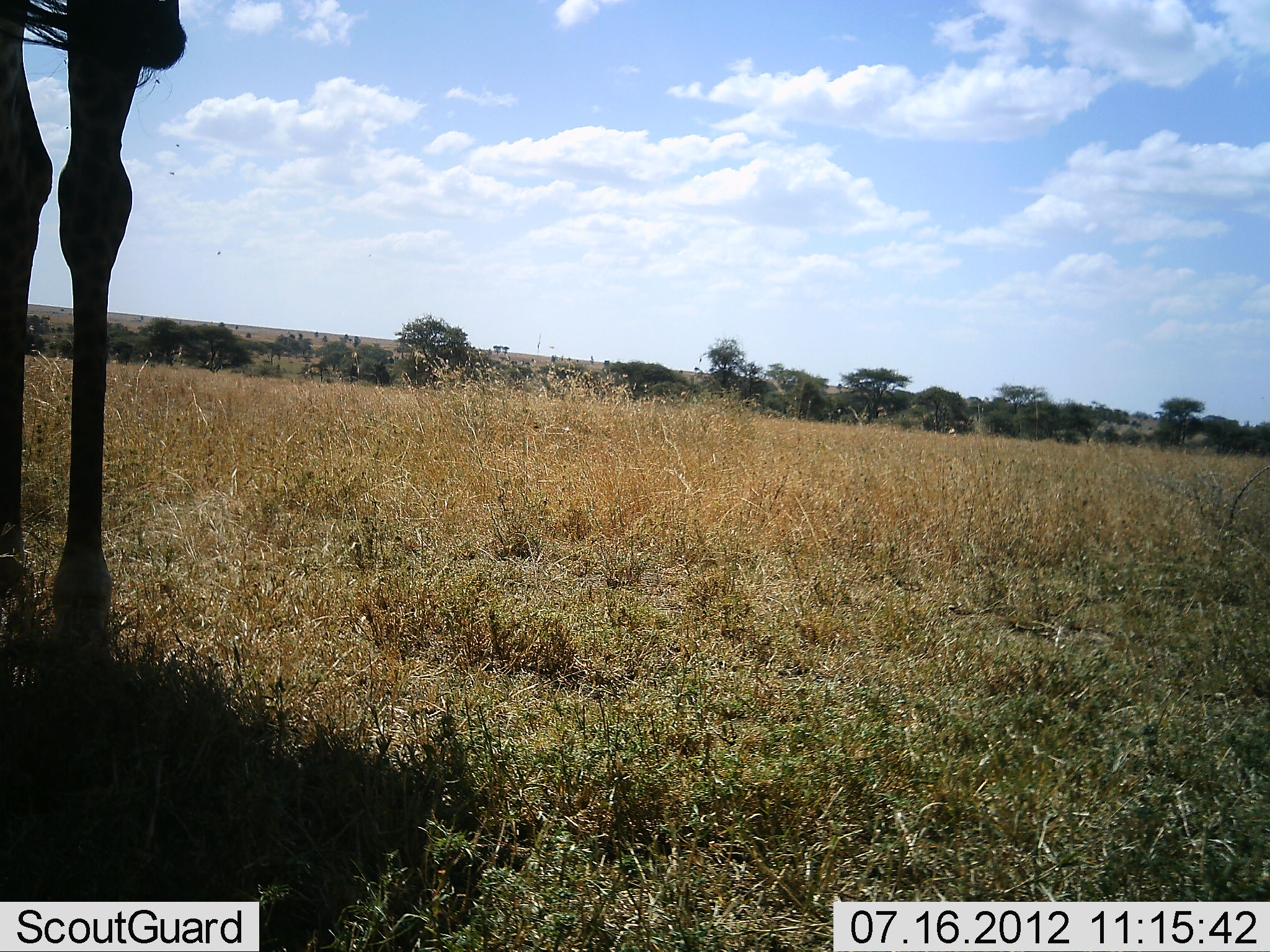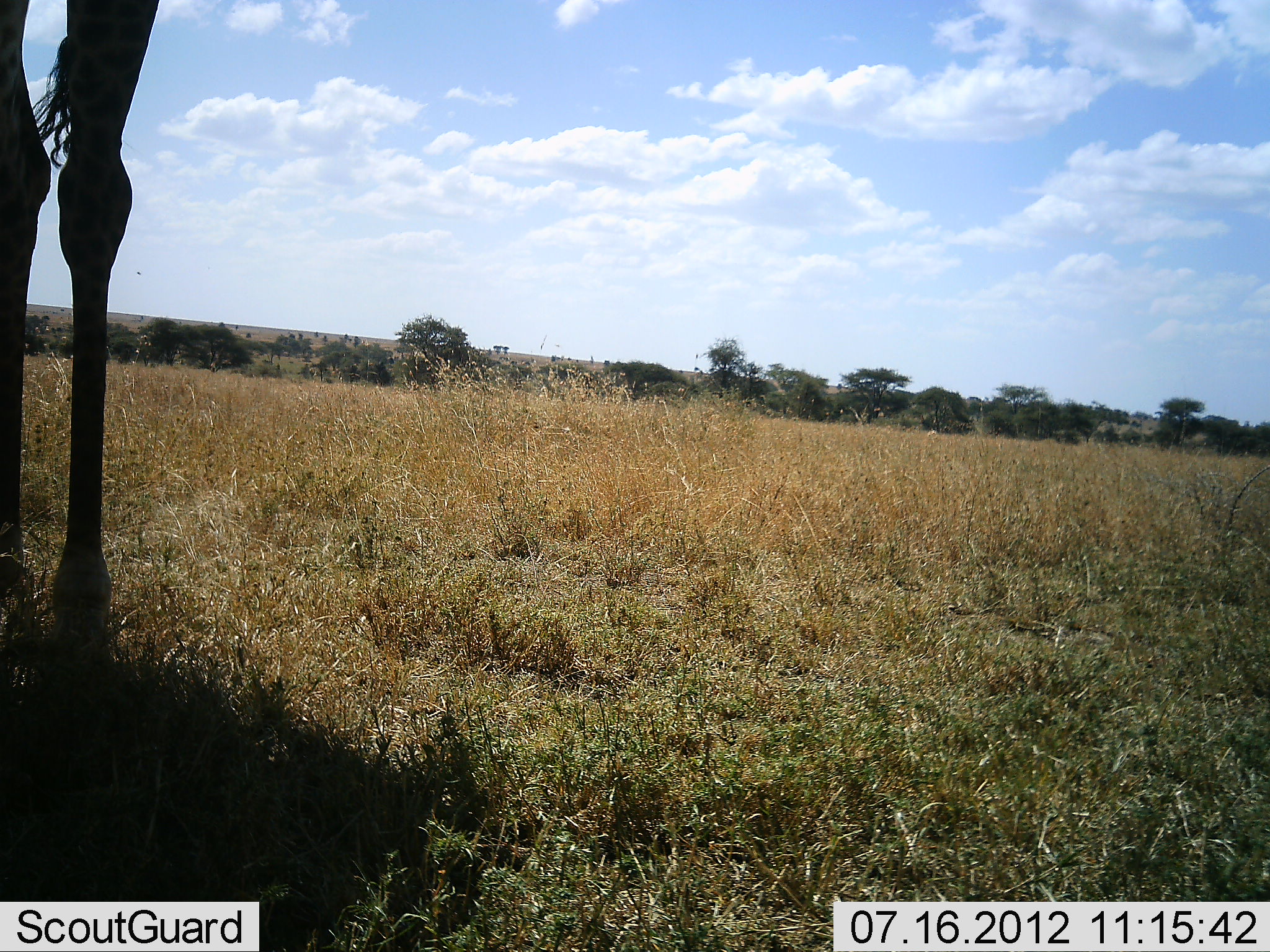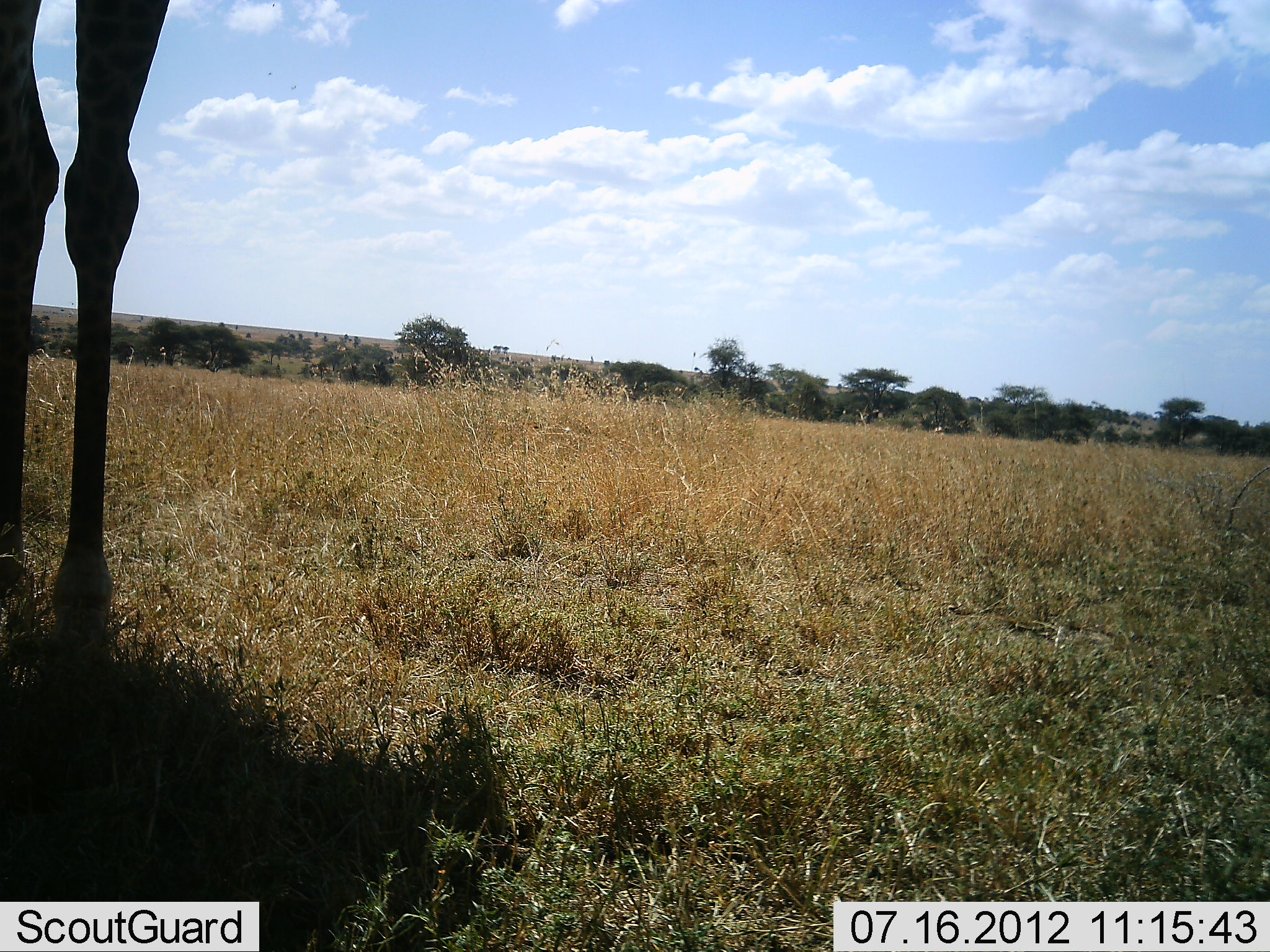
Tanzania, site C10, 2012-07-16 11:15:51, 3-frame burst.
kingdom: Animalia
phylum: Chordata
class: Mammalia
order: Artiodactyla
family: Giraffidae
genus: Giraffa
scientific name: Giraffa camelopardalis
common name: giraffe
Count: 1.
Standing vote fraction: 100%.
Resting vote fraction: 0%.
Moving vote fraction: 0%.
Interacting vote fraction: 0%.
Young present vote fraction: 0%.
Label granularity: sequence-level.